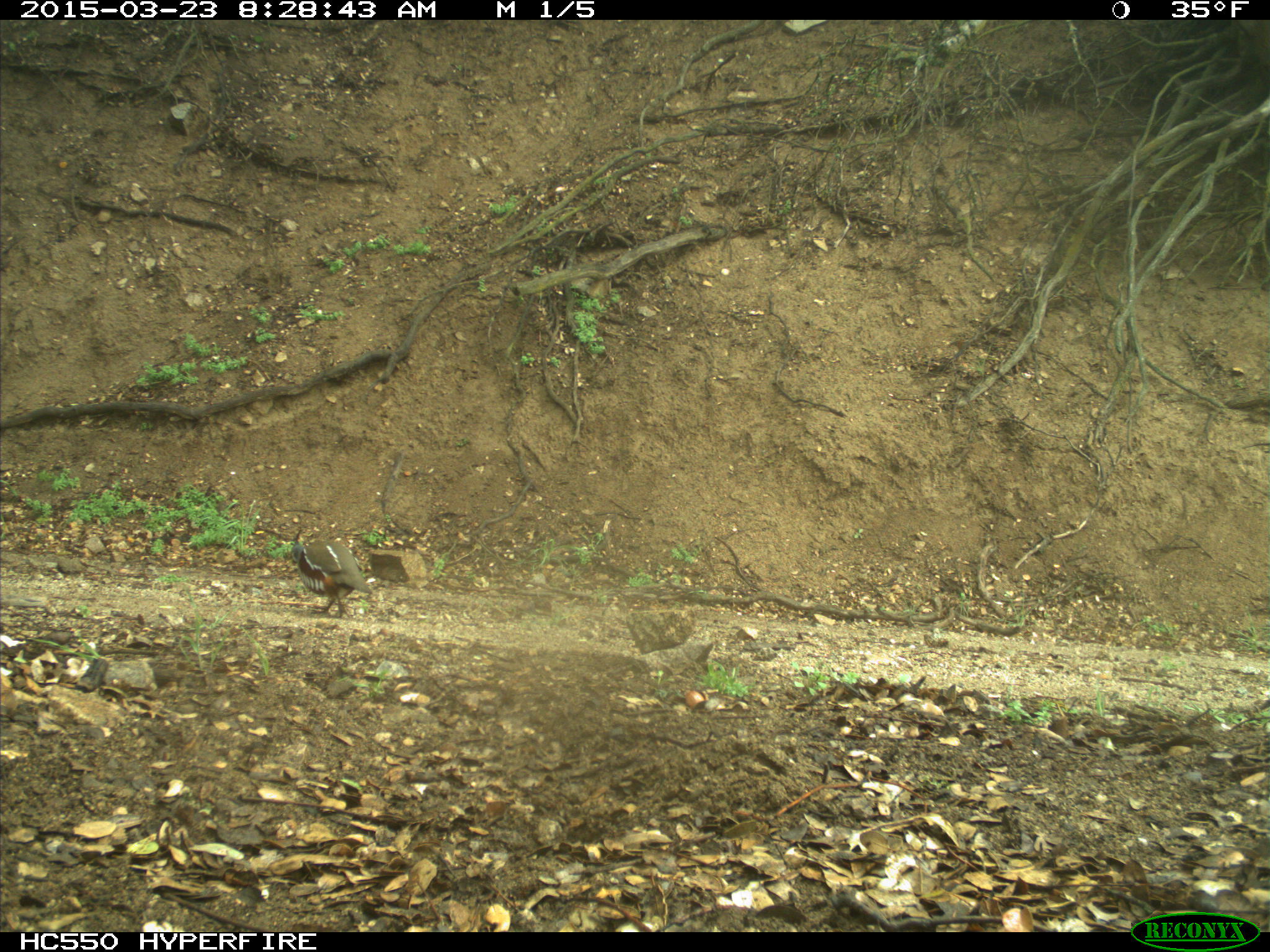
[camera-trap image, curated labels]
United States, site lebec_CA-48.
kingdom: Animalia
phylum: Chordata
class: Aves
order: Galliformes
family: Odontophoridae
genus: Callipepla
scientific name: Callipepla californica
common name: california quail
Callipepla californica (california quail).